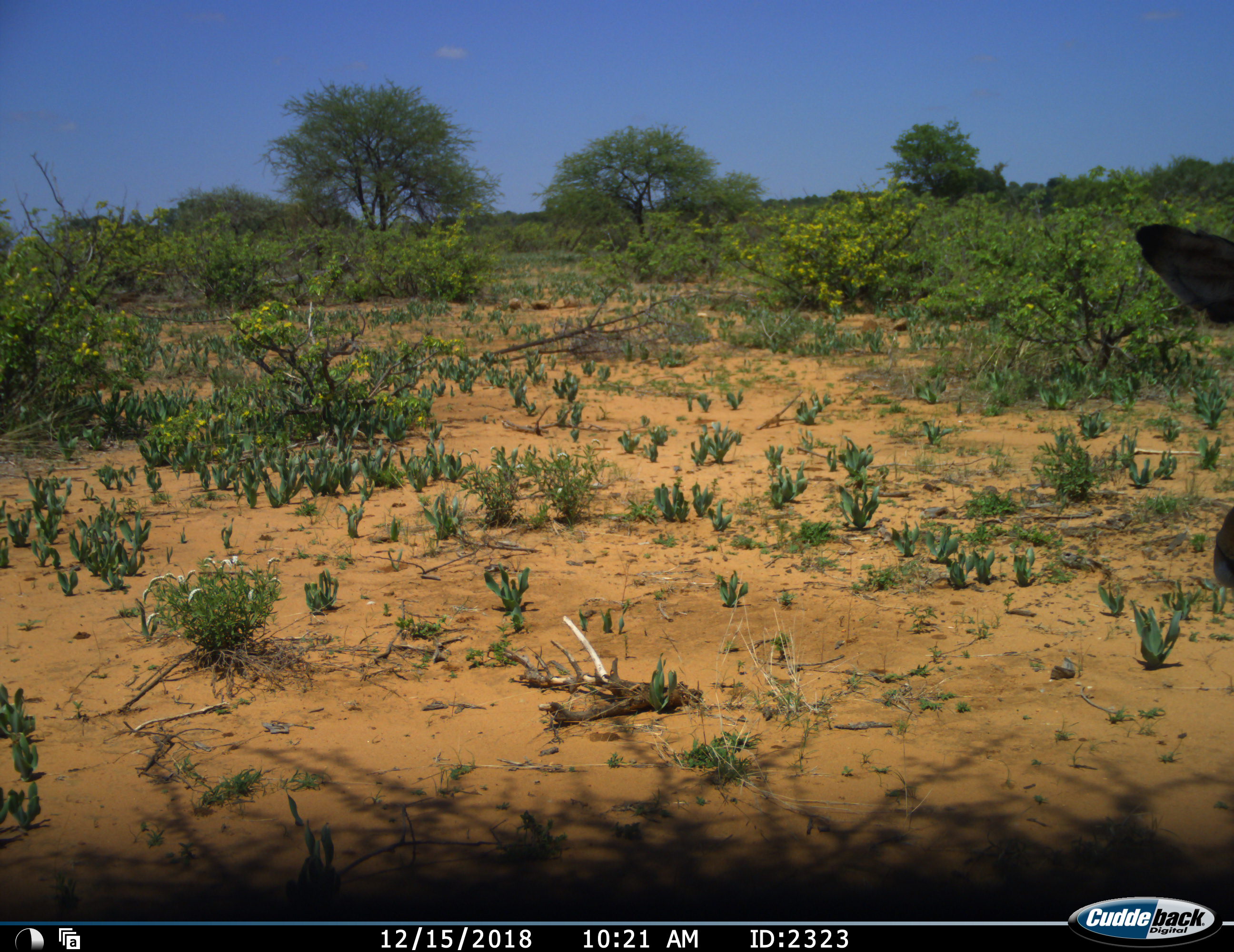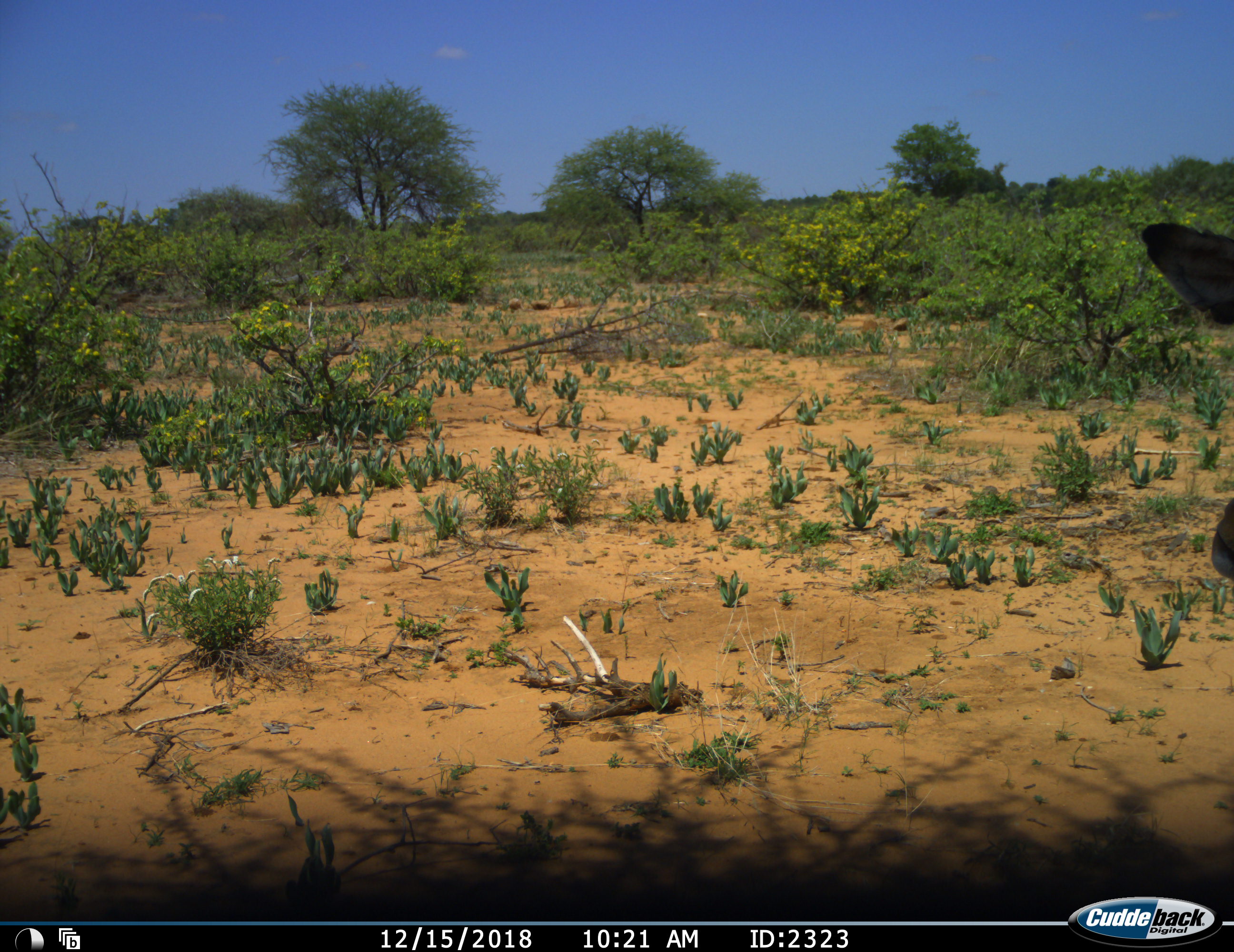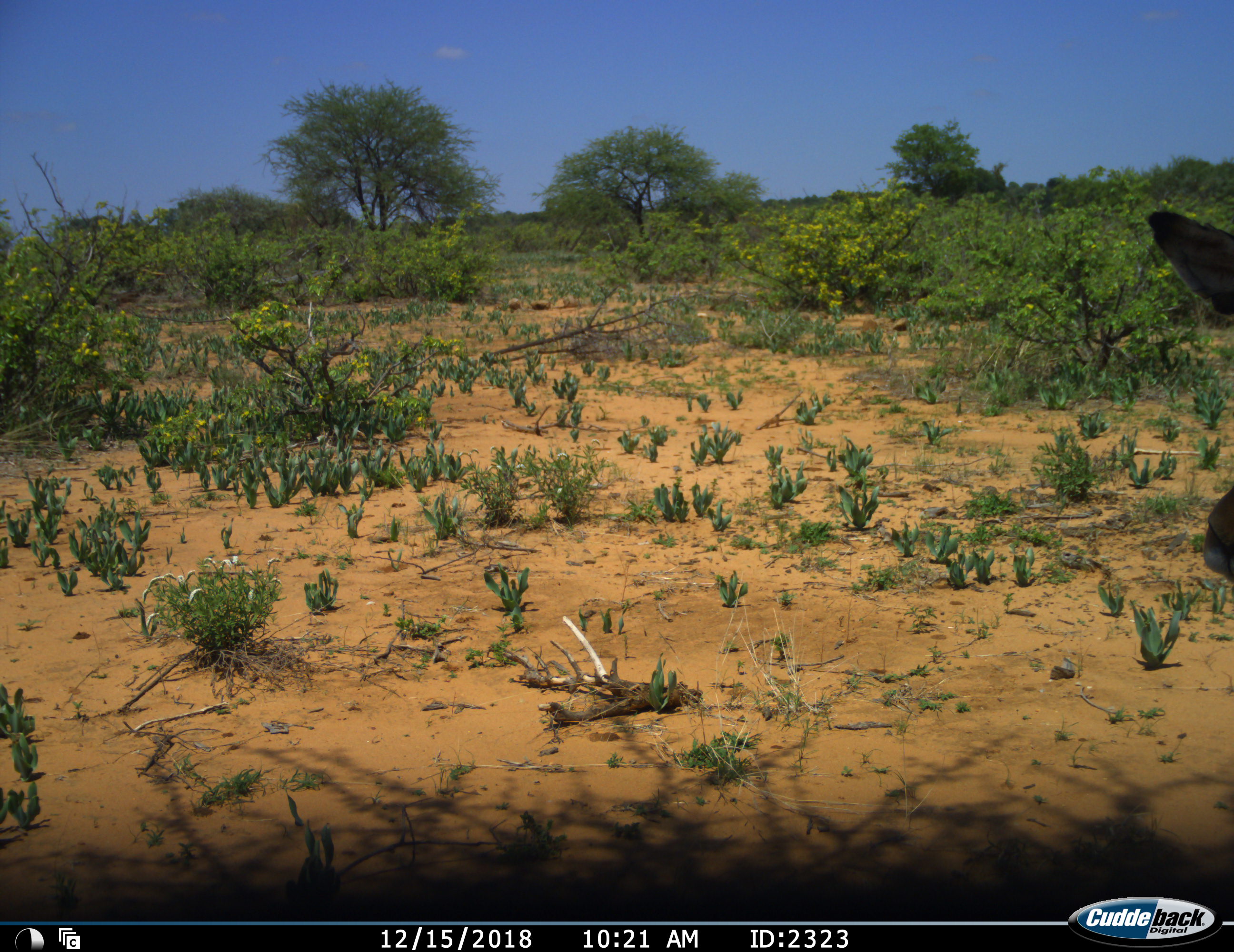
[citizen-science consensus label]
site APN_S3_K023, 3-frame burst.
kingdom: Animalia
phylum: Chordata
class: Mammalia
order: Artiodactyla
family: Bovidae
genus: Aepyceros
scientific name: Aepyceros melampus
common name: impala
Impala (Aepyceros melampus), count 1. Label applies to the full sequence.